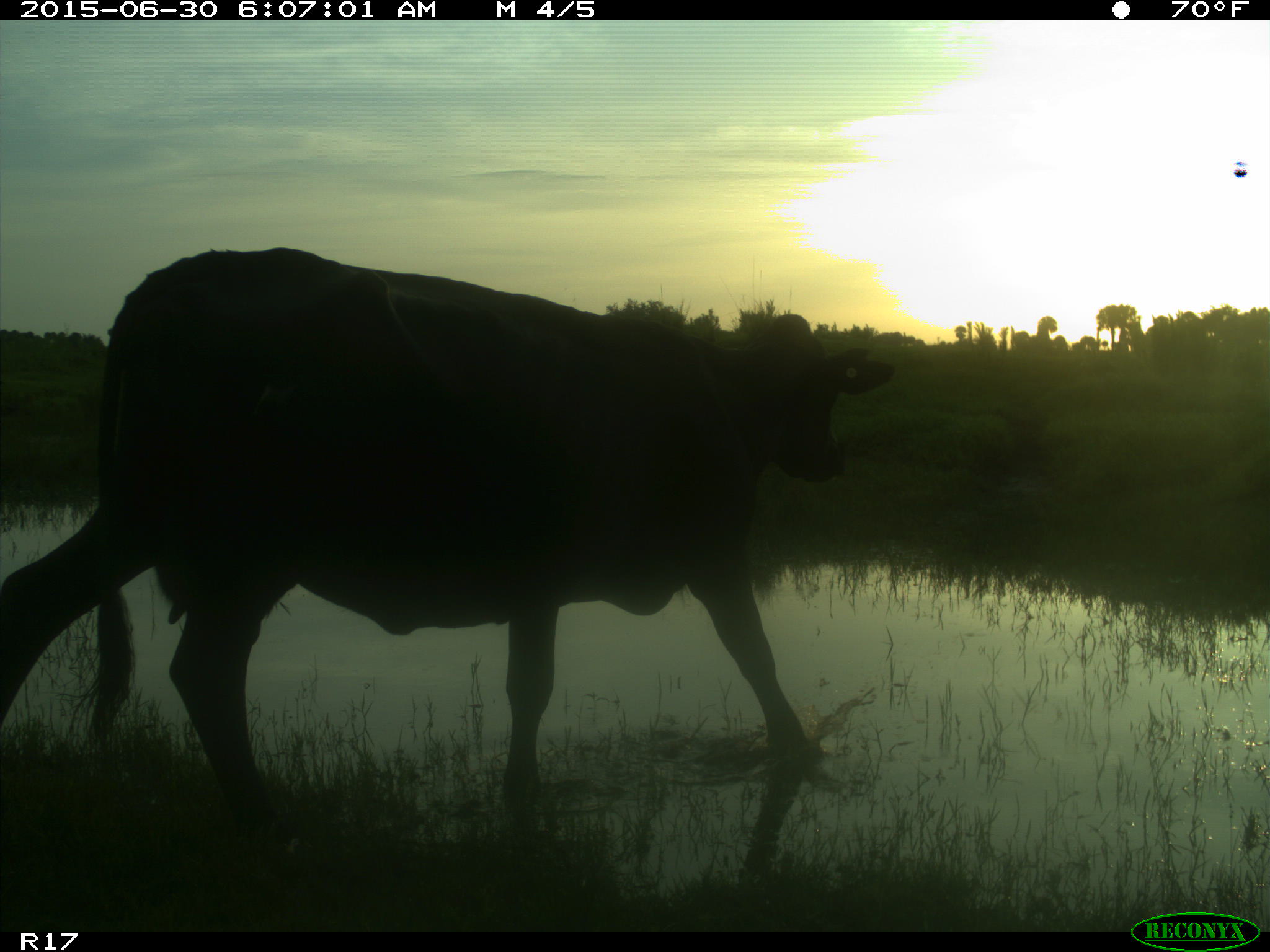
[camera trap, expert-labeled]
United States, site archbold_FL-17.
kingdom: Animalia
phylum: Chordata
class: Mammalia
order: Artiodactyla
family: Bovidae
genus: Bos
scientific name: Bos taurus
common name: domestic cow